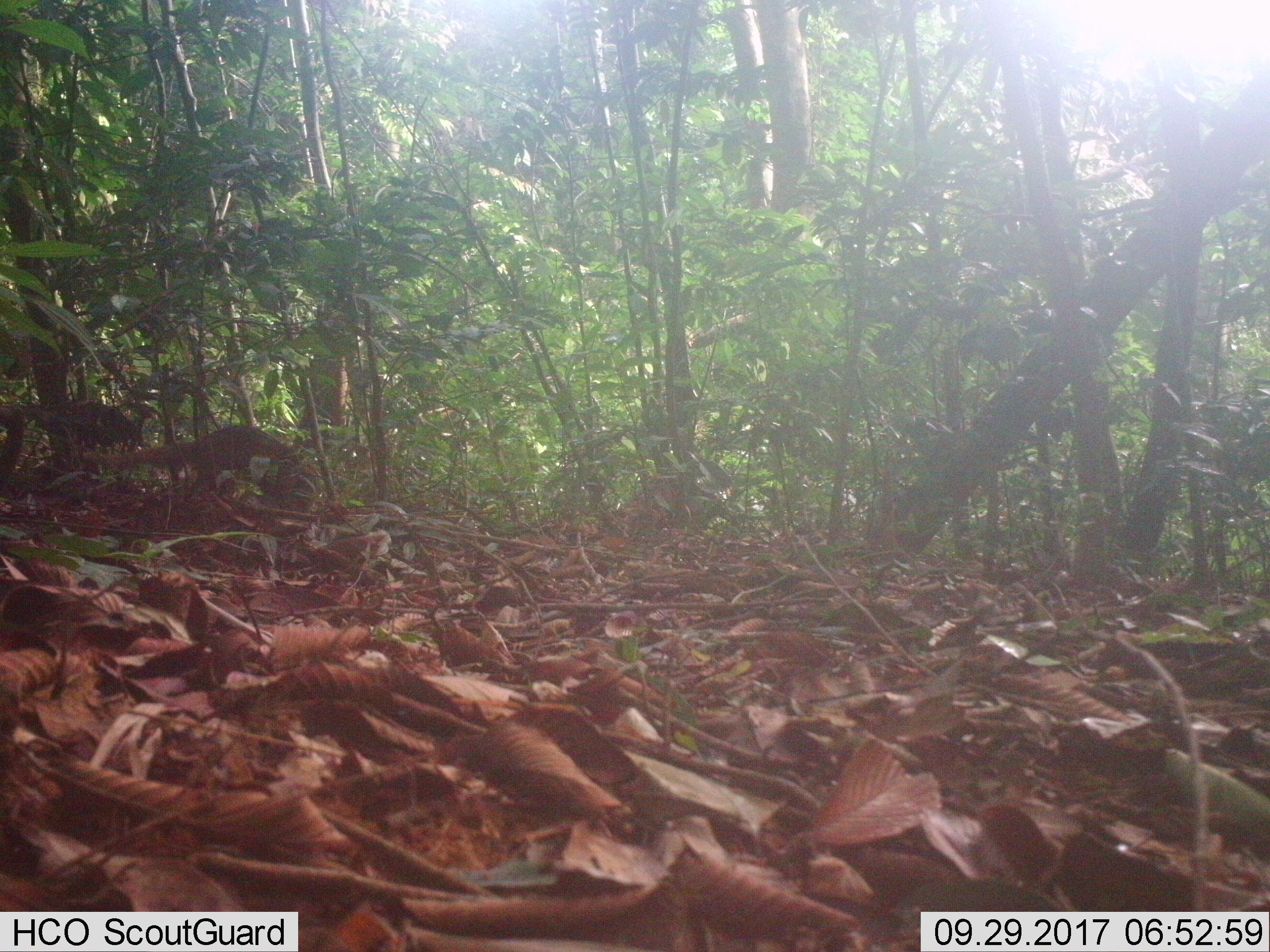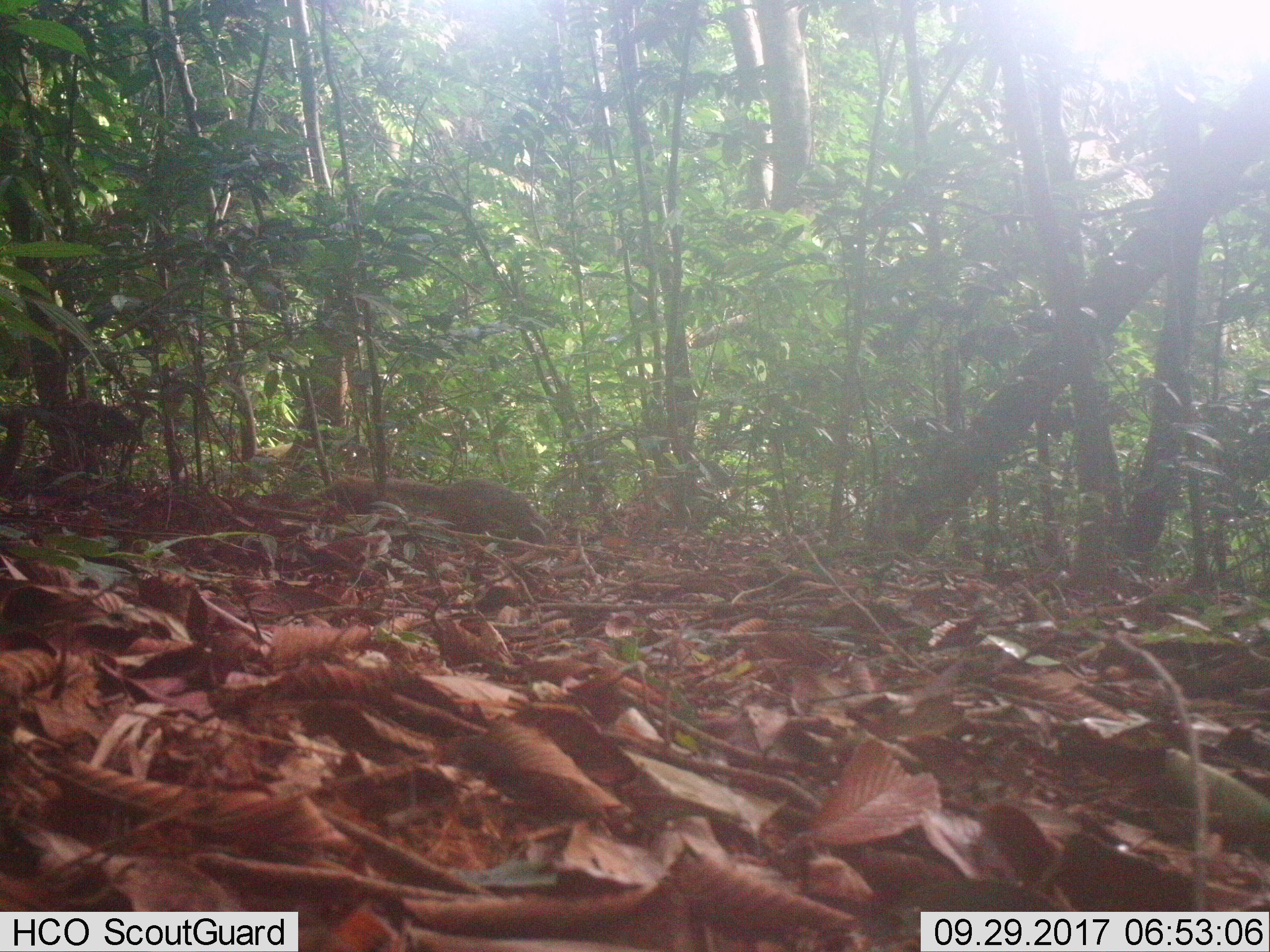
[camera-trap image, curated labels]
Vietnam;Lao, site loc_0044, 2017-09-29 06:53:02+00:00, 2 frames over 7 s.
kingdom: Animalia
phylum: Chordata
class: Mammalia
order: Carnivora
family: Herpestidae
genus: Urva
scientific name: Urva urva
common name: crab-eating mongoose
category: crab eating mongoose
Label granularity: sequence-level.